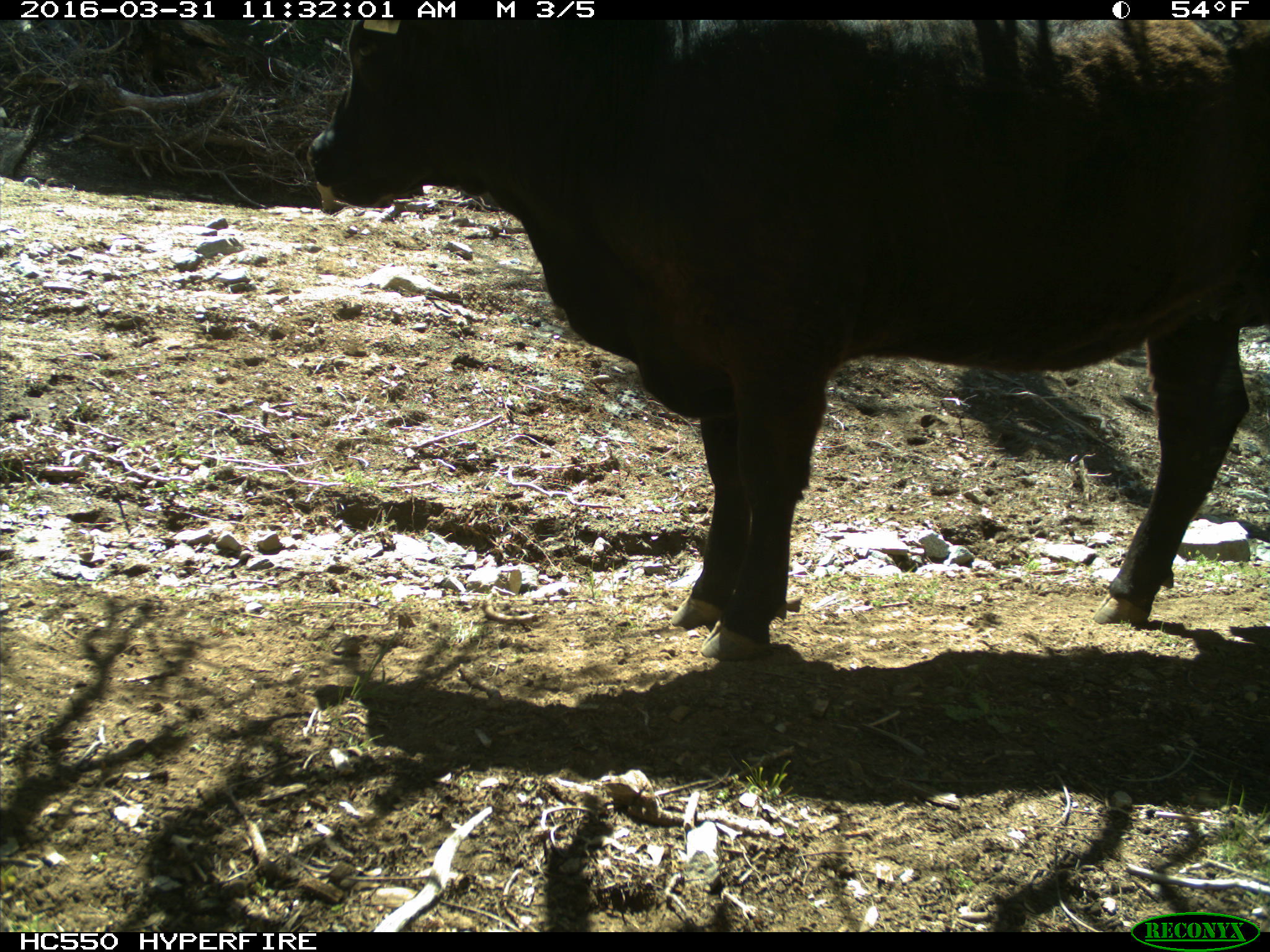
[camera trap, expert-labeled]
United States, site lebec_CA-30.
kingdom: Animalia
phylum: Chordata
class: Mammalia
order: Artiodactyla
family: Bovidae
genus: Bos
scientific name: Bos taurus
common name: domestic cow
Bos taurus (domestic cow).